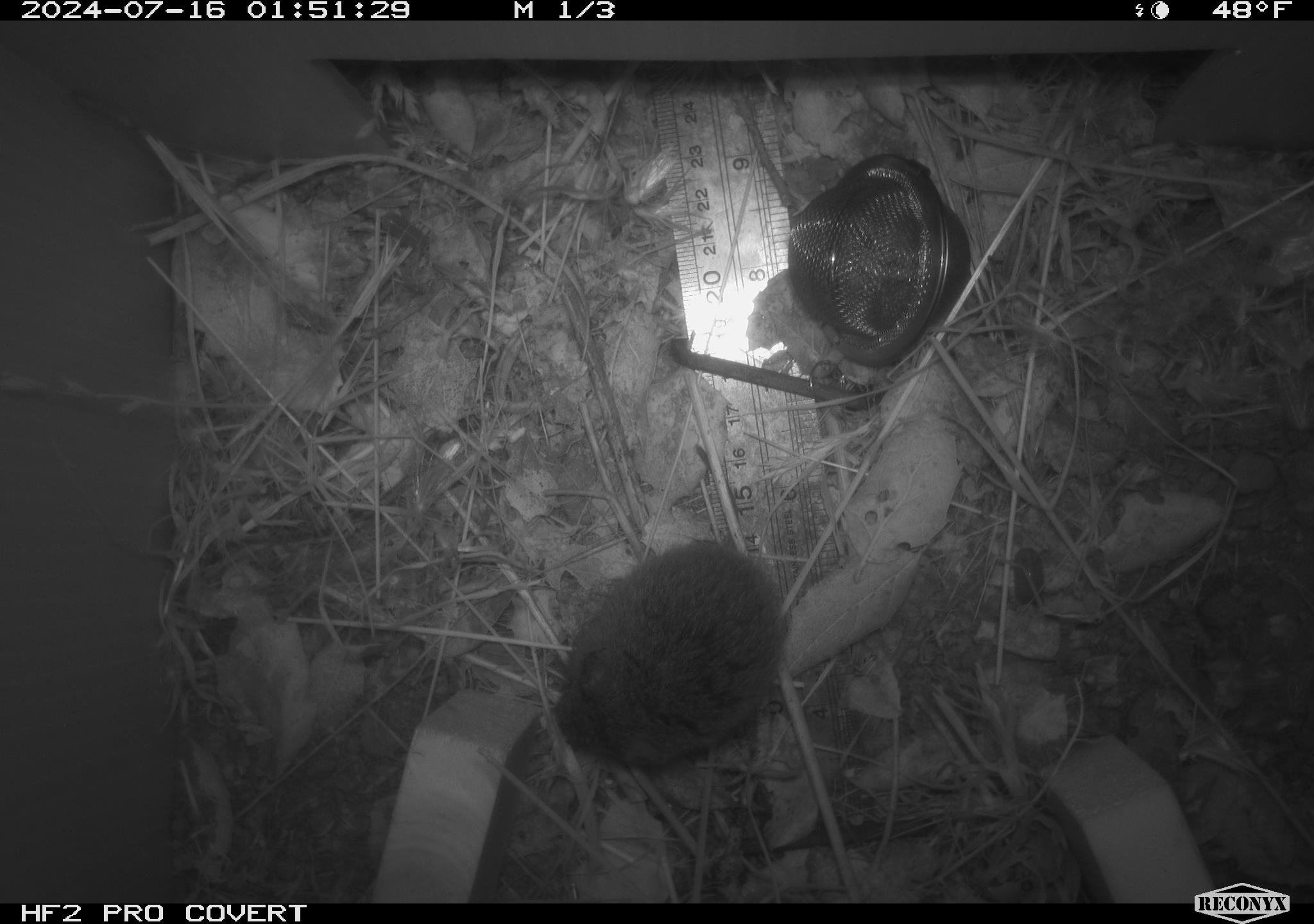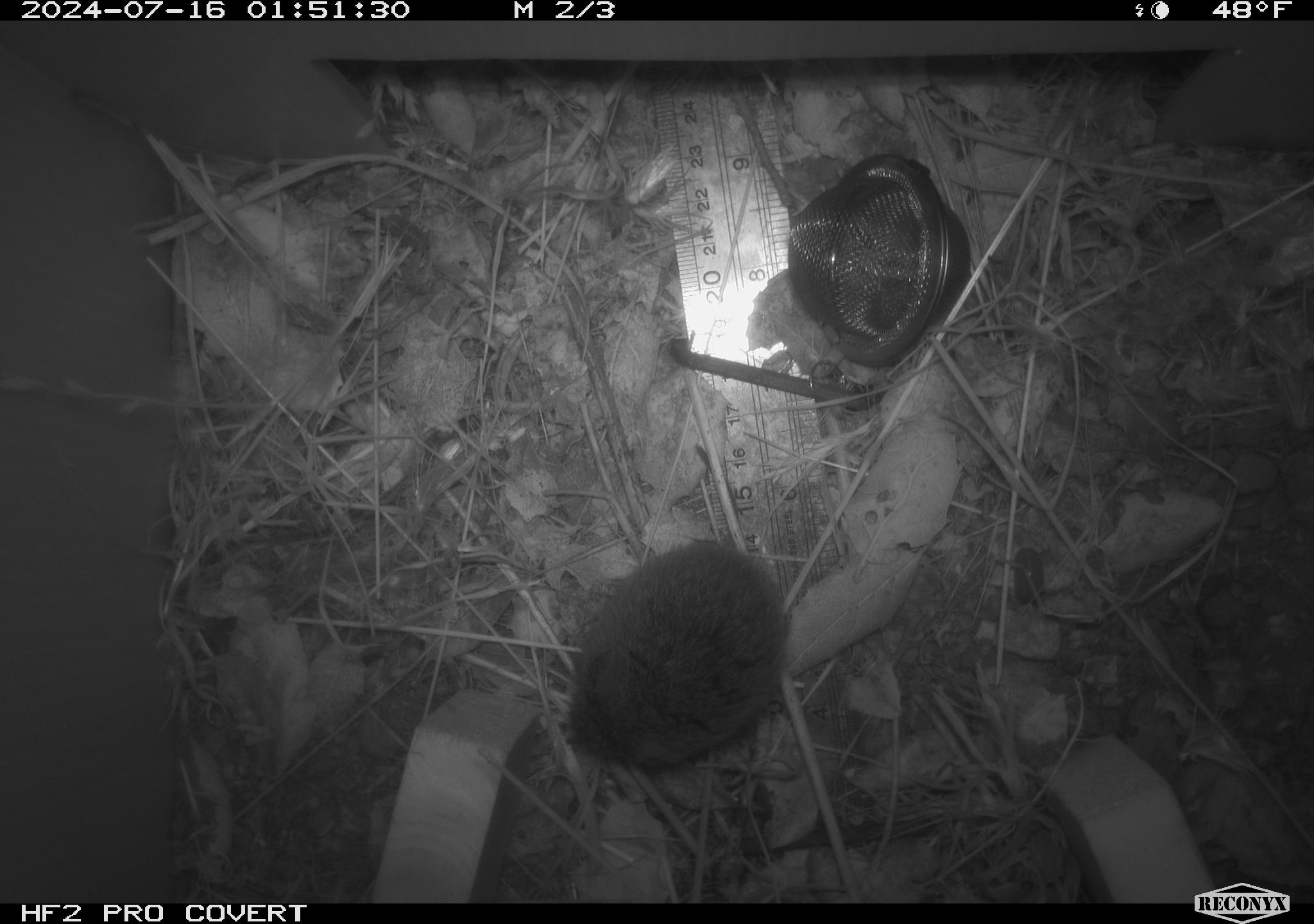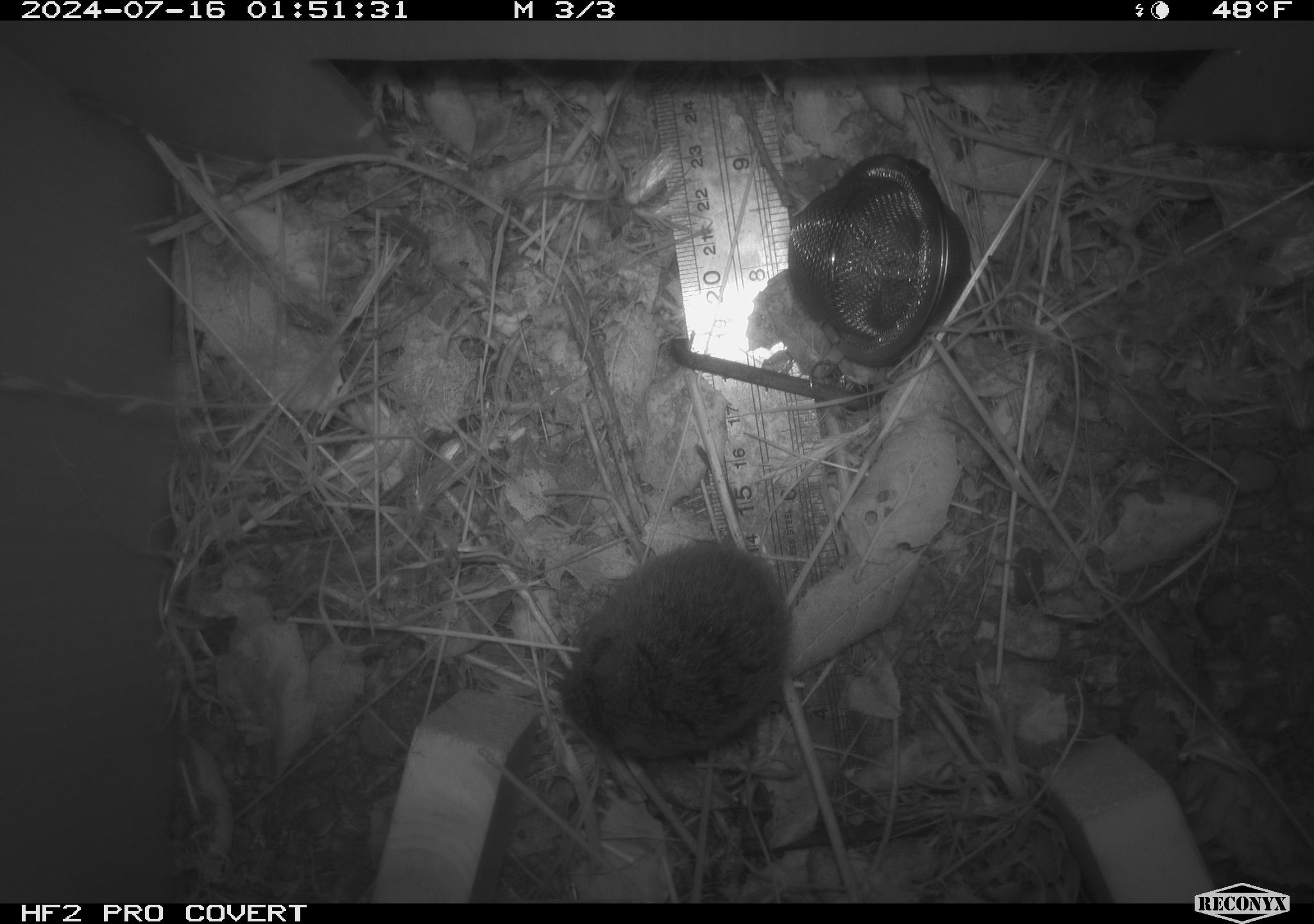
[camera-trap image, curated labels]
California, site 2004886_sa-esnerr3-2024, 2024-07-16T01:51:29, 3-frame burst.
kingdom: Animalia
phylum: Chordata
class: Mammalia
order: Rodentia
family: Cricetidae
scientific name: Cricetidae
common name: hamsters, voles, lemmings, and allies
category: cricetidae family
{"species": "cricetidae family (hamsters, voles, lemmings, and allies) (Cricetidae)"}